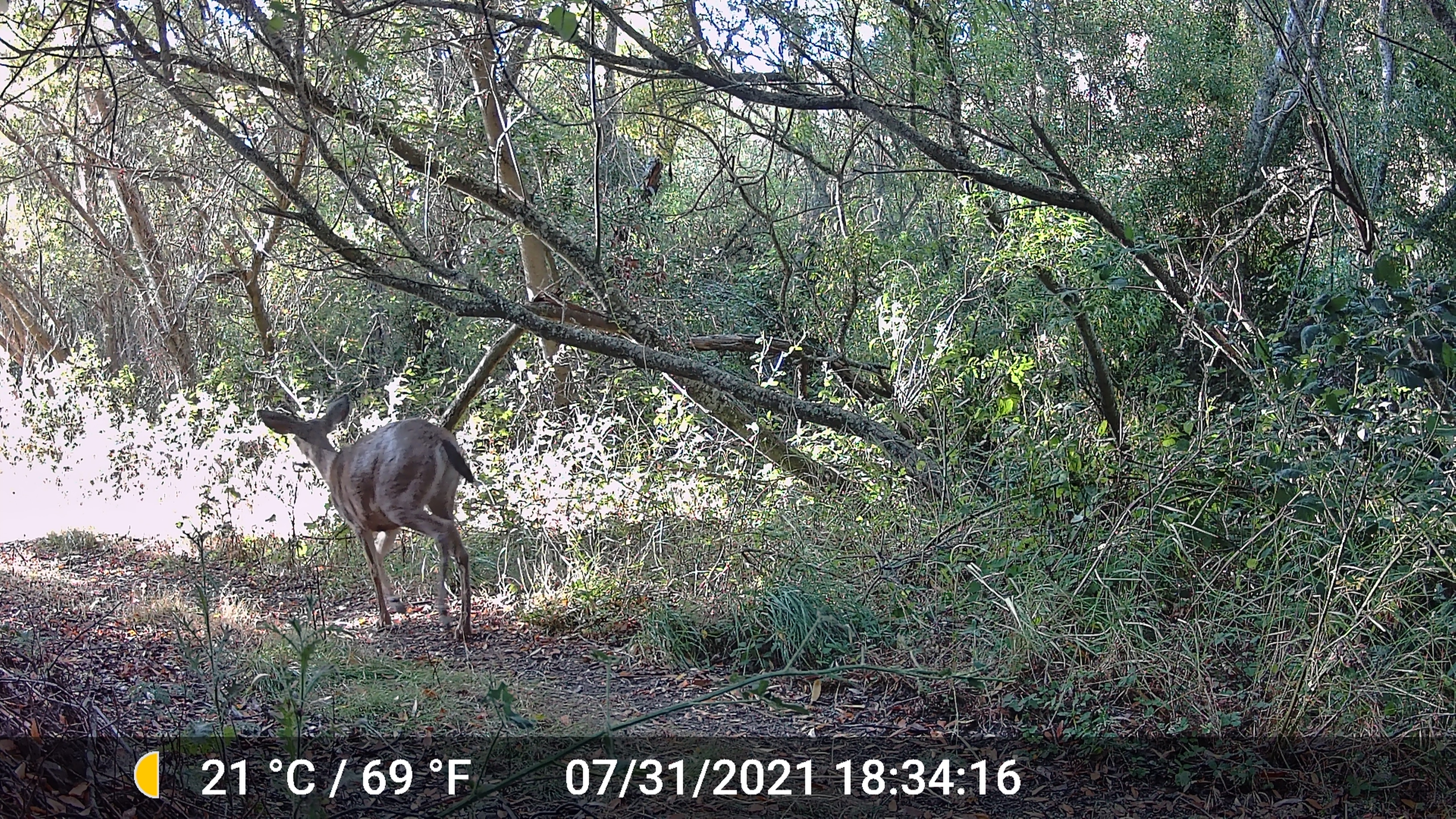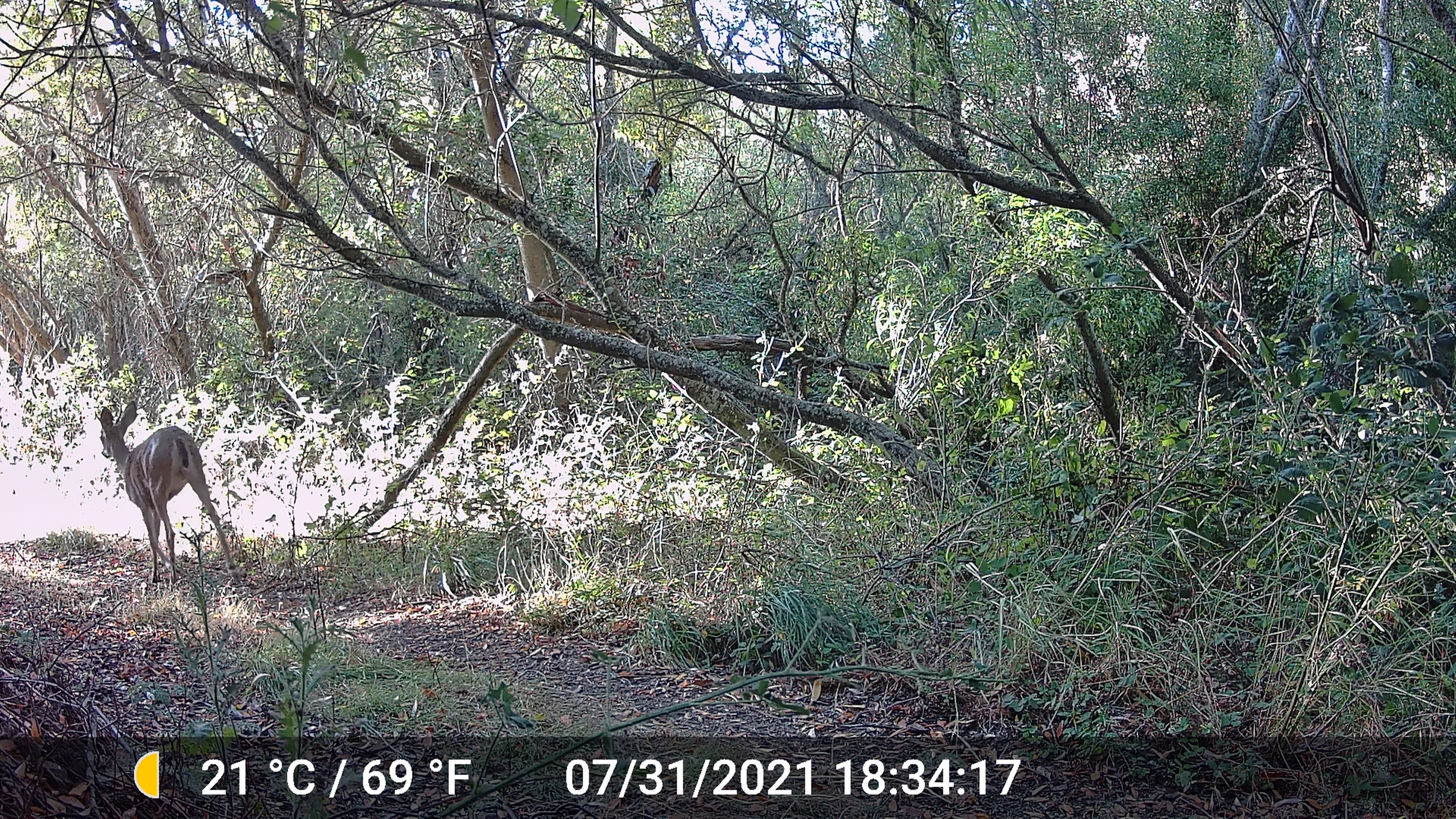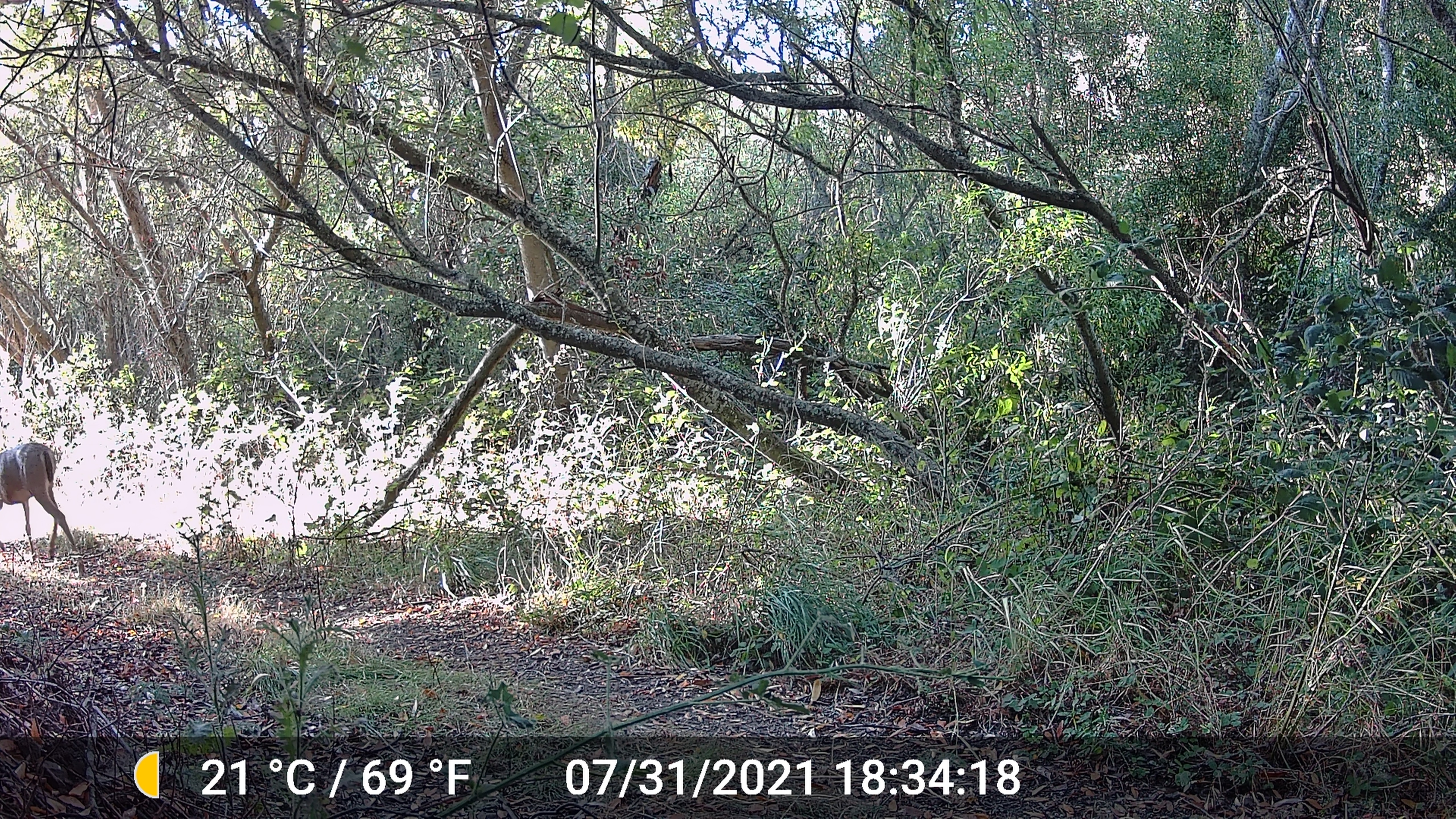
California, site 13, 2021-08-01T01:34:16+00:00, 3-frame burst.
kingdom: Animalia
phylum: Chordata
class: Mammalia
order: Artiodactyla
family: Cervidae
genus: Odocoileus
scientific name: Odocoileus hemionus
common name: mule deer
Mule deer (Odocoileus hemionus).